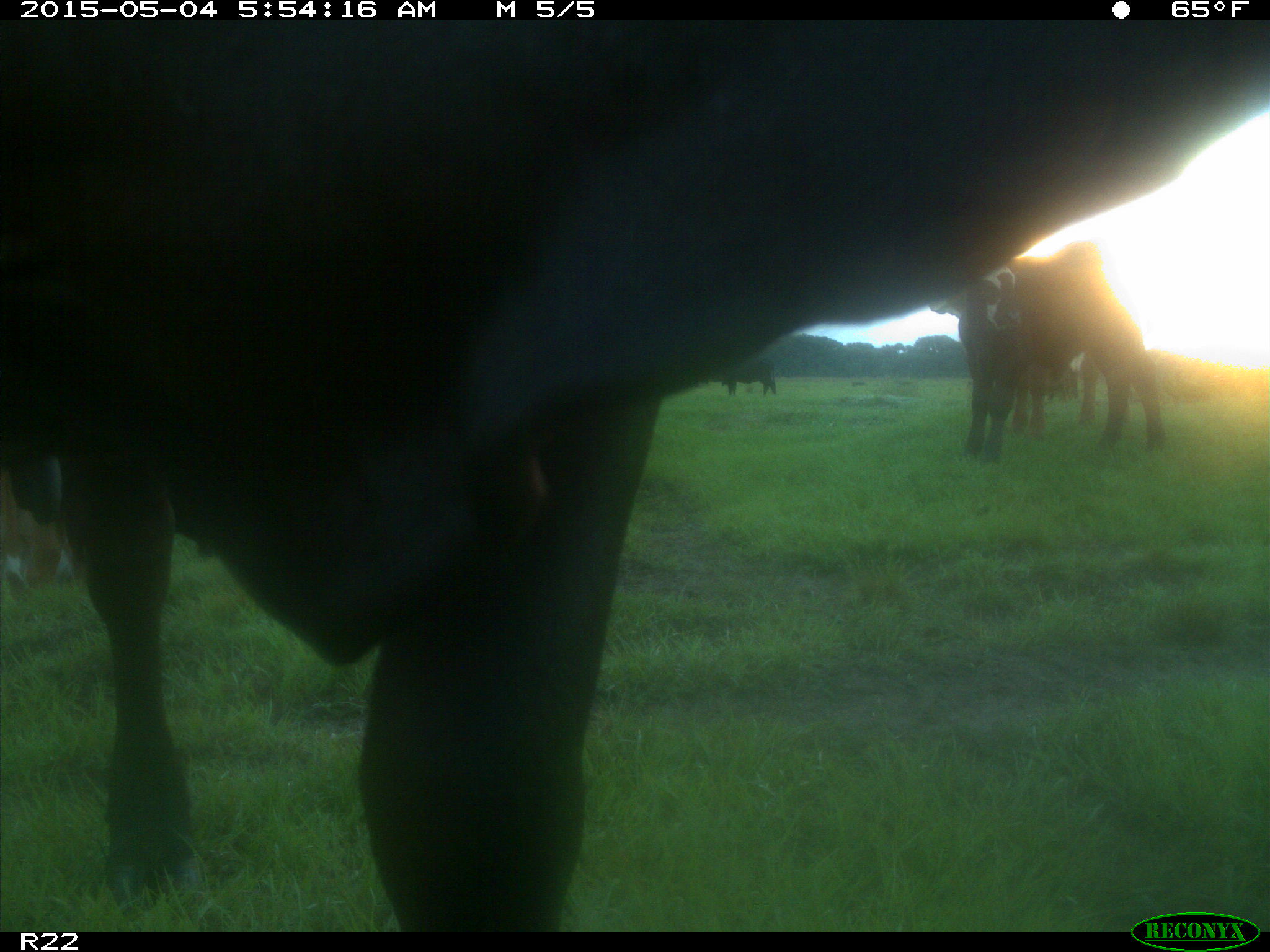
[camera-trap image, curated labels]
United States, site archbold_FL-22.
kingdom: Animalia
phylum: Chordata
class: Mammalia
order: Artiodactyla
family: Bovidae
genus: Bos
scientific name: Bos taurus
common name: domestic cow